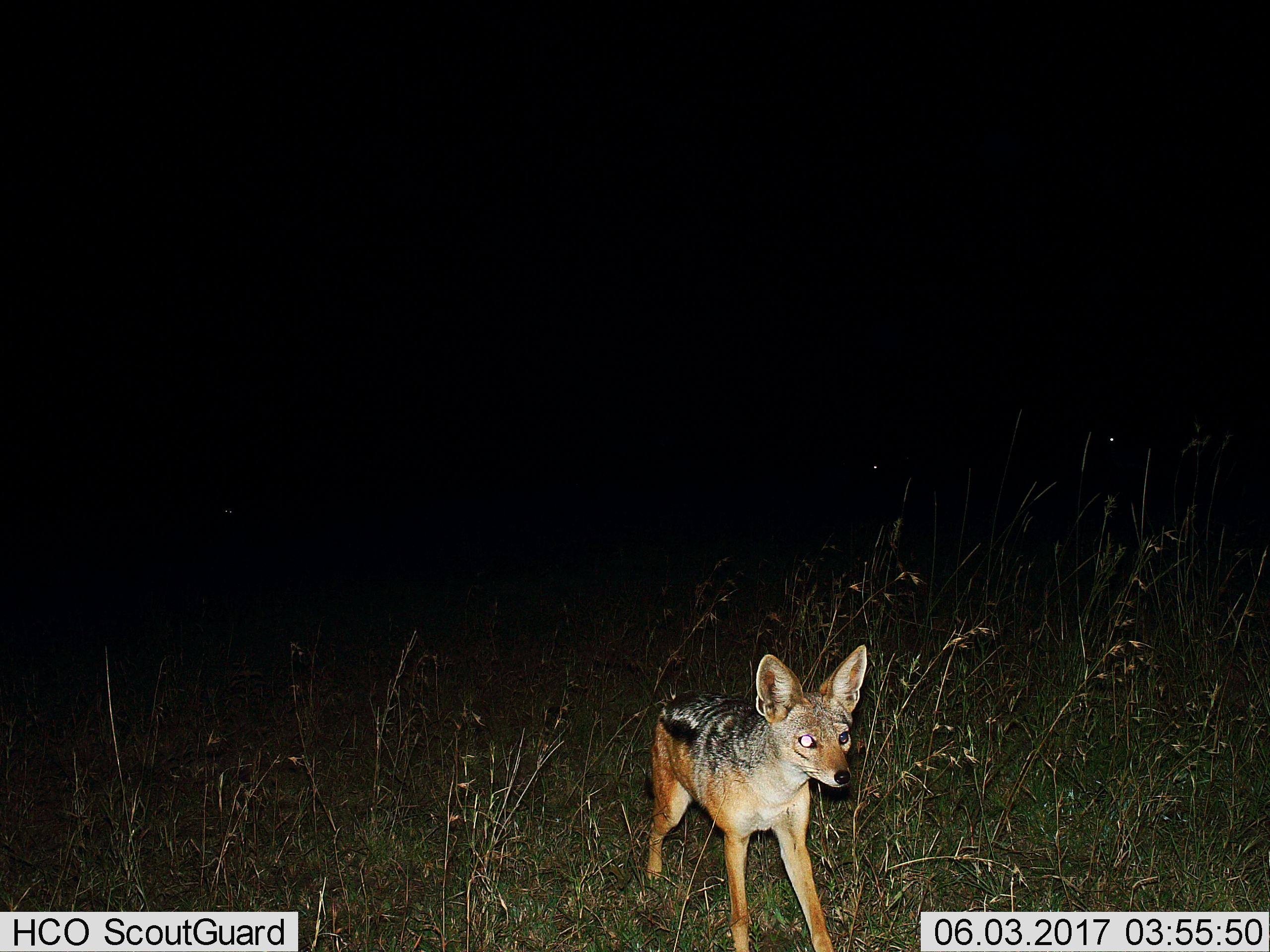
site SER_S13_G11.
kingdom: Animalia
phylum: Chordata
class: Mammalia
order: Carnivora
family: Canidae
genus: Lupulella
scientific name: Lupulella mesomelas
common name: black-backed jackal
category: jackalblackbacked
Jackalblackbacked (black-backed jackal) (Lupulella mesomelas), count 1. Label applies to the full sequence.